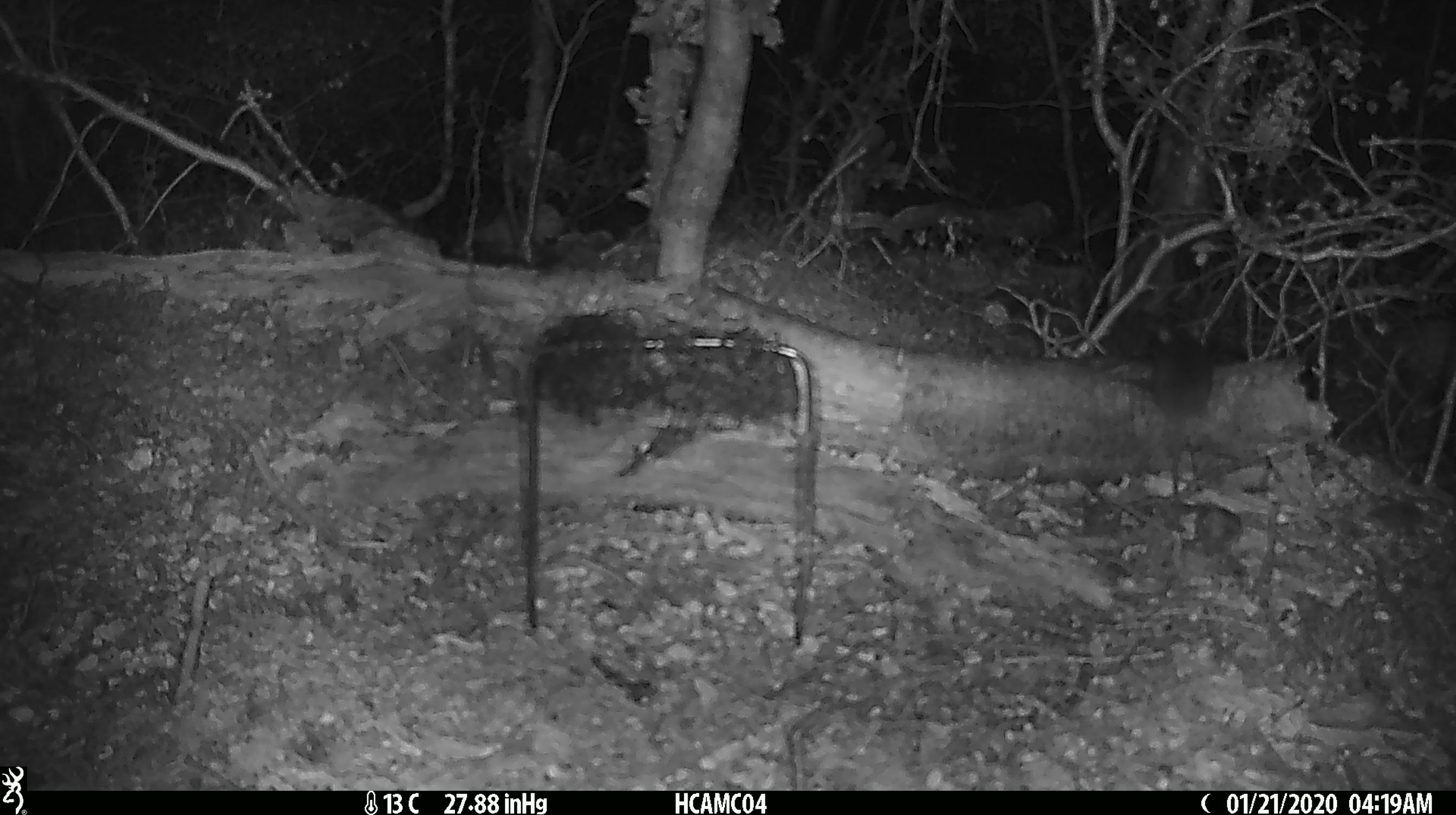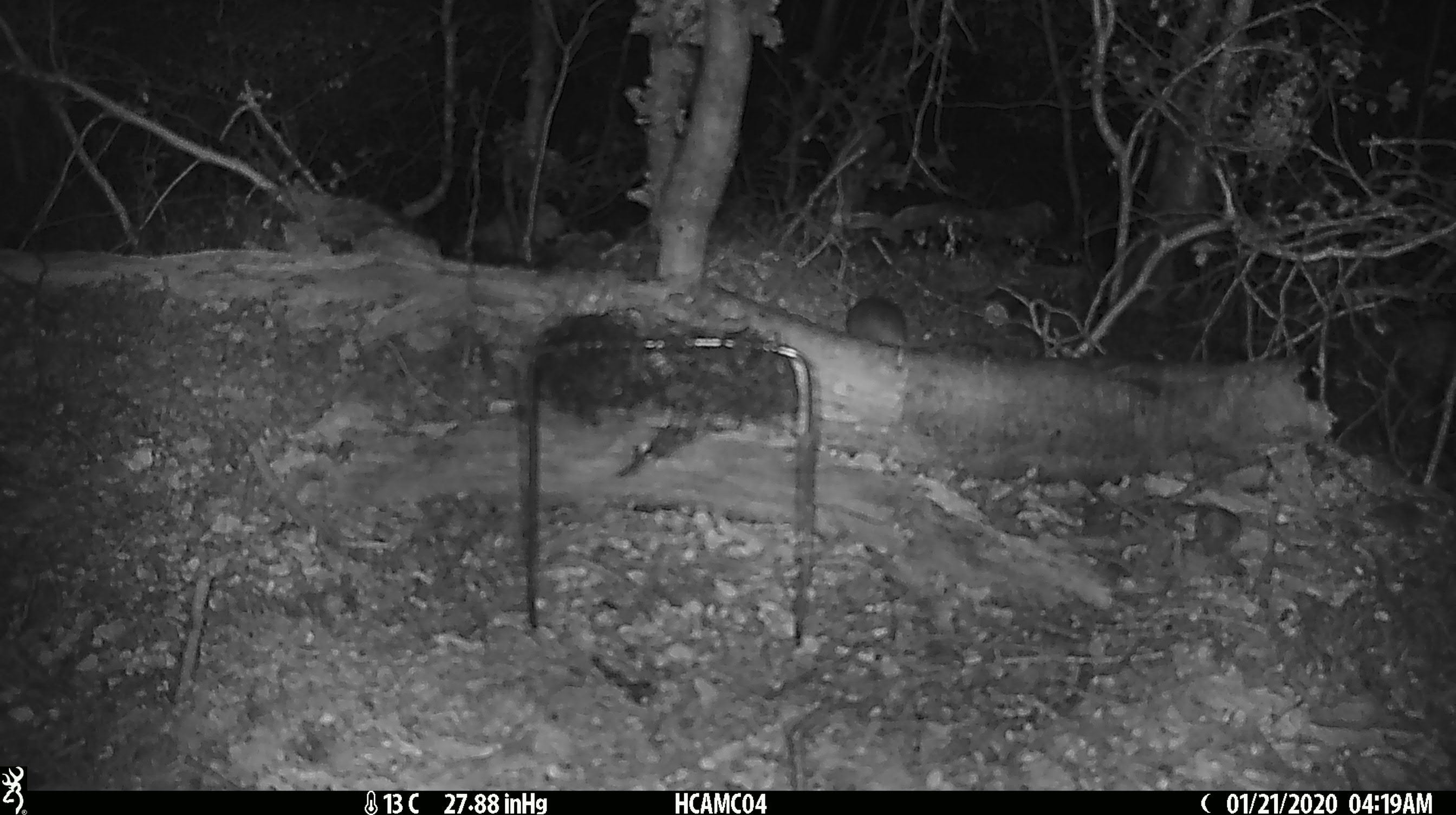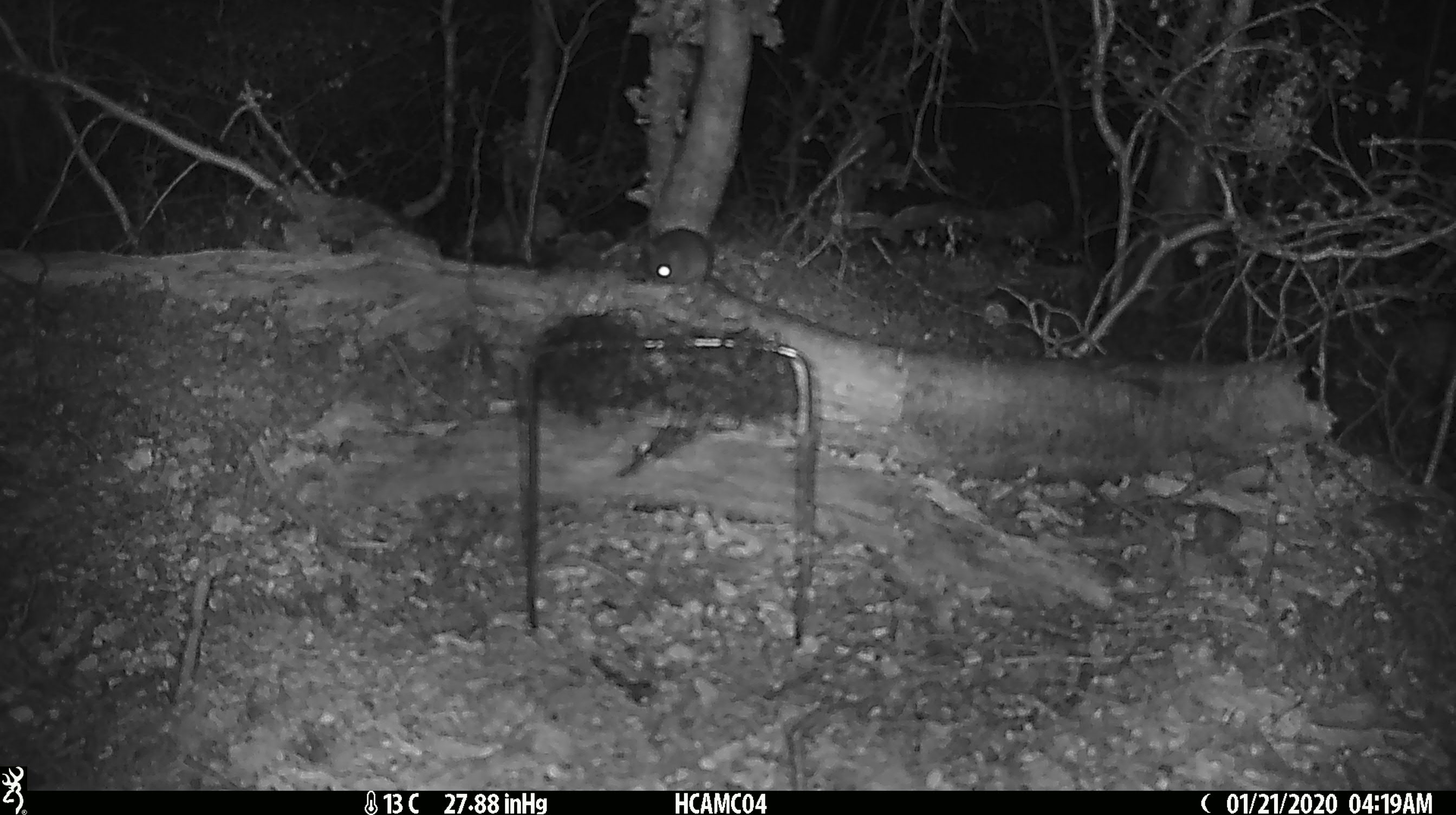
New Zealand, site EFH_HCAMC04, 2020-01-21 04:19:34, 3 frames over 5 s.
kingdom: Animalia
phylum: Chordata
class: Mammalia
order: Rodentia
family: Muridae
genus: Mus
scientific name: Mus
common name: mouse